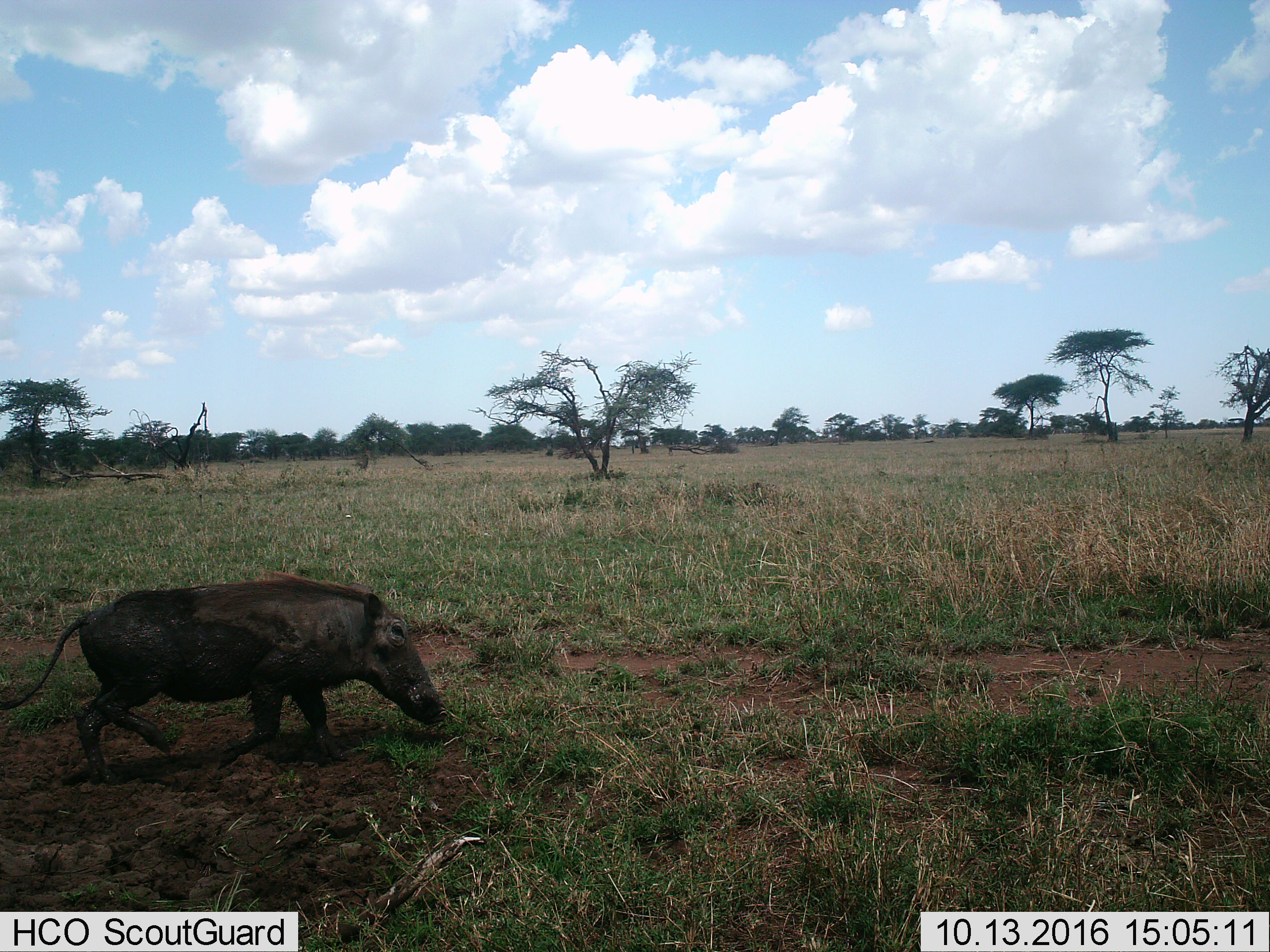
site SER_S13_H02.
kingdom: Animalia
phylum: Chordata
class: Mammalia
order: Artiodactyla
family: Suidae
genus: Phacochoerus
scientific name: Phacochoerus africanus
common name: warthog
Warthog (Phacochoerus africanus), count 1. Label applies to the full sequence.